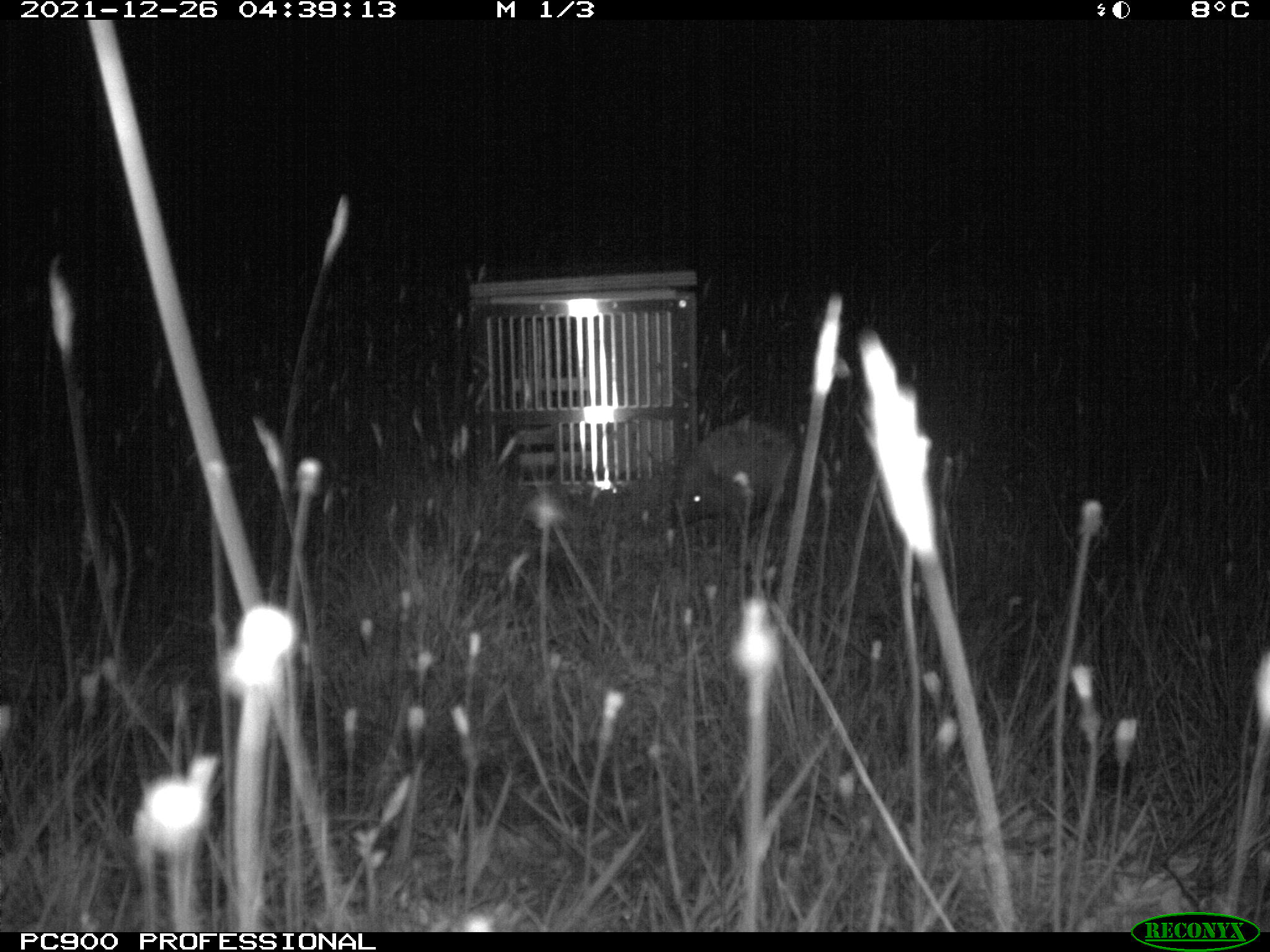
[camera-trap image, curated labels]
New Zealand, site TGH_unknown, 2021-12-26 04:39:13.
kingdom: Animalia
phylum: Chordata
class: Mammalia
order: Eulipotyphla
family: Erinaceidae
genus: Erinaceus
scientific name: Erinaceus europaeus europaeus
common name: european hedgehog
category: hedgehog